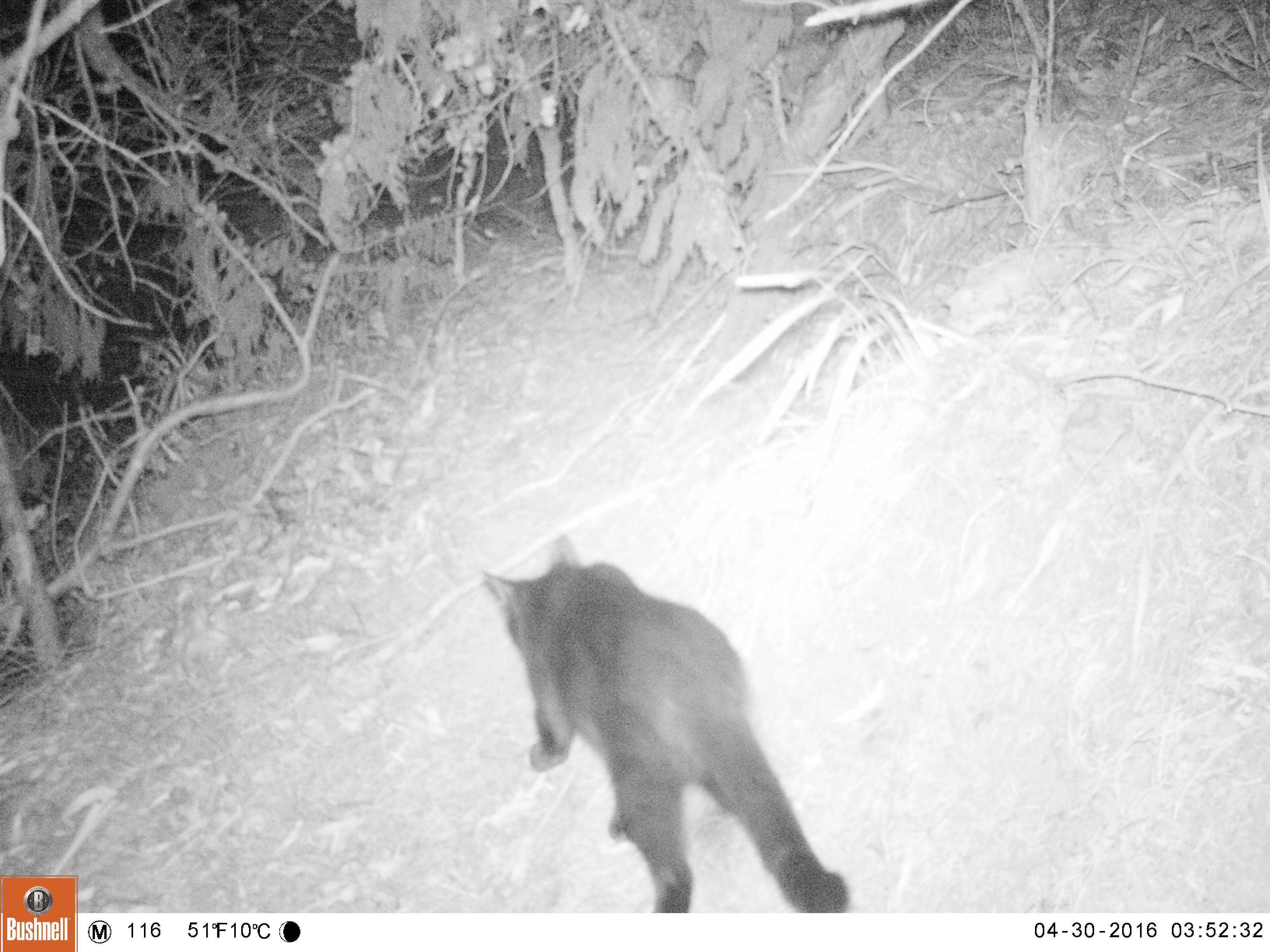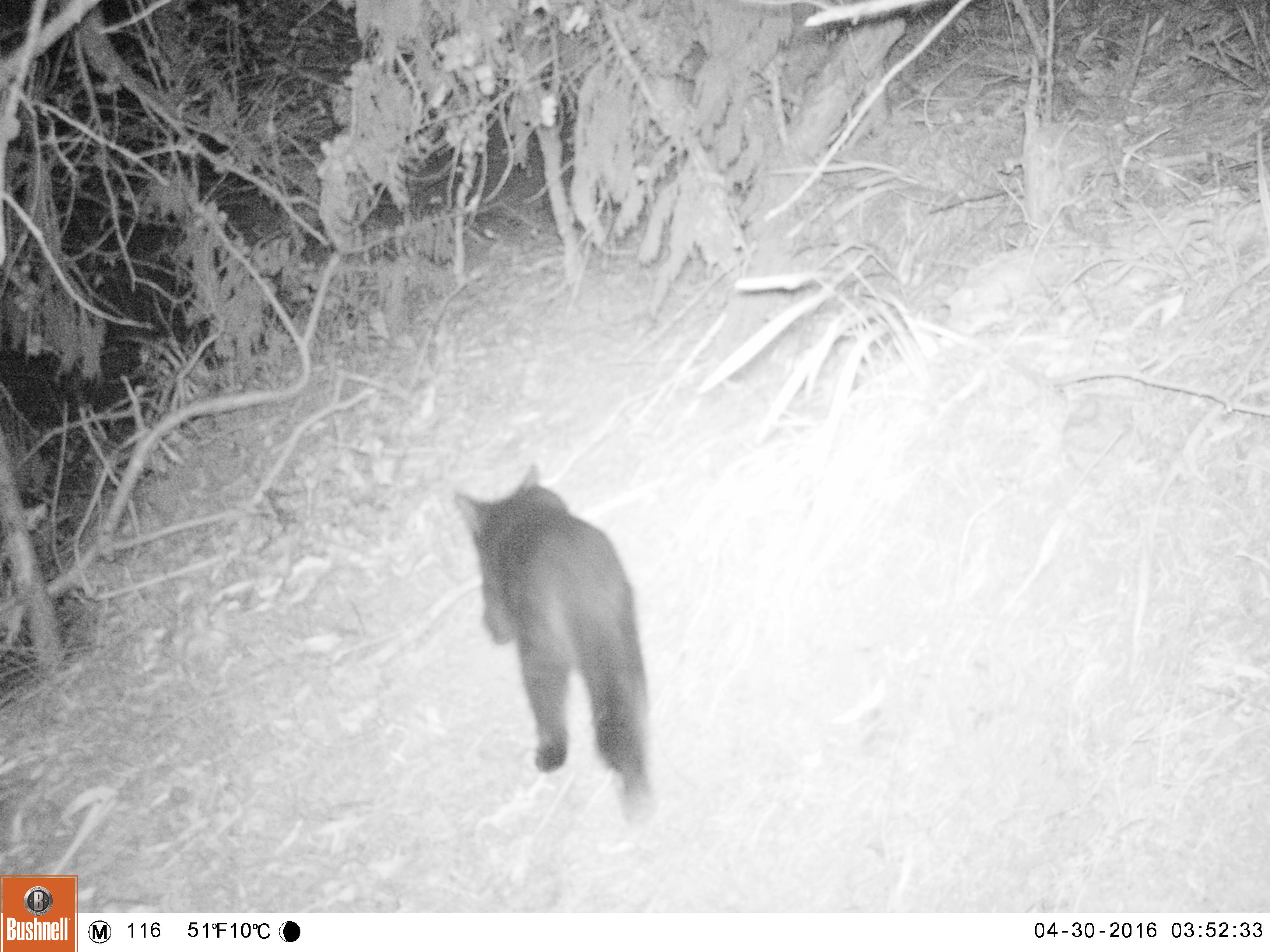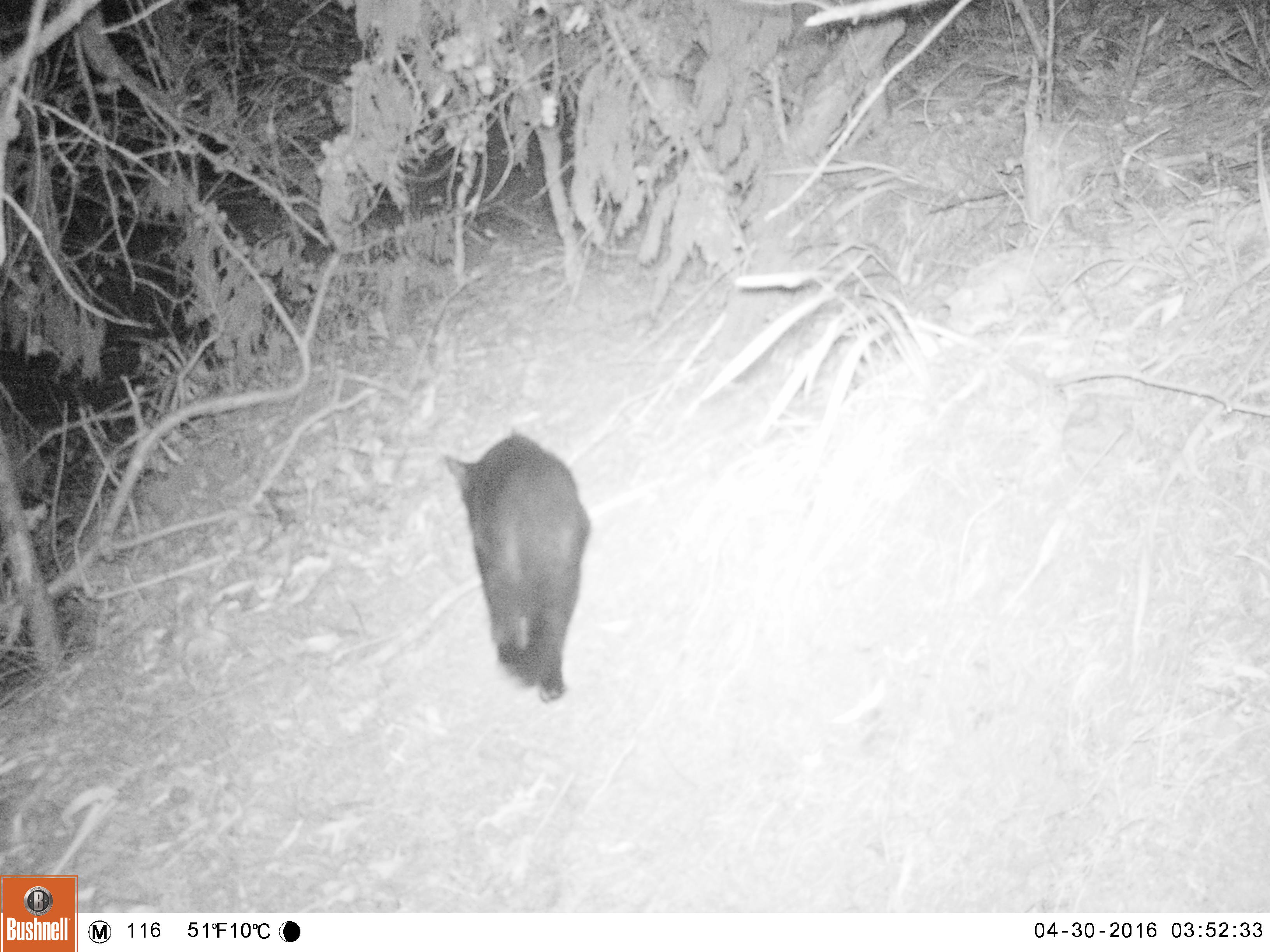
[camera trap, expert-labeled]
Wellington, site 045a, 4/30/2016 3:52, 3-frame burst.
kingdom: Animalia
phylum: Chordata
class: Mammalia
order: Carnivora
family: Felidae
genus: Felis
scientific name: Felis catus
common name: cat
Cat (Felis catus).